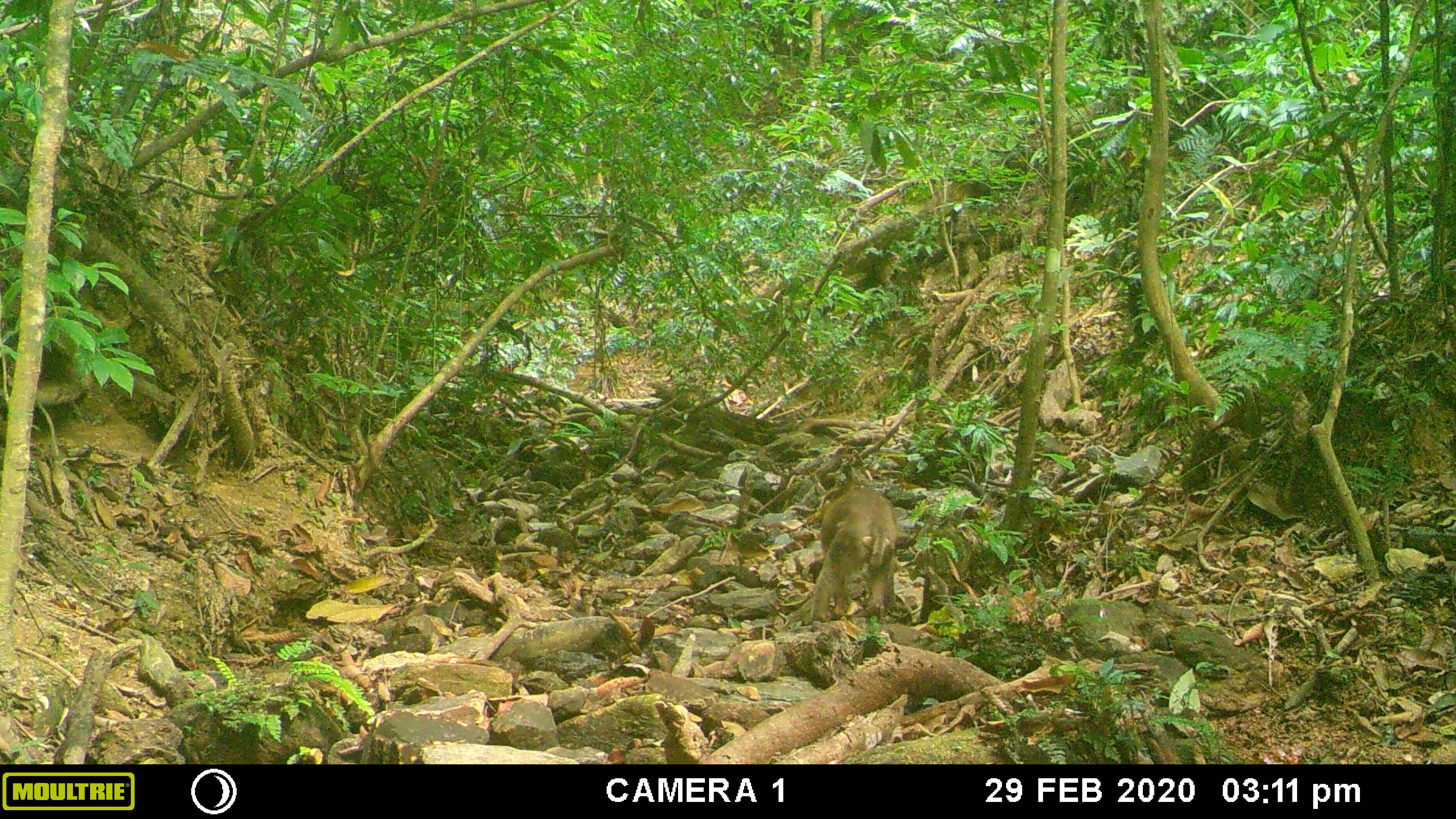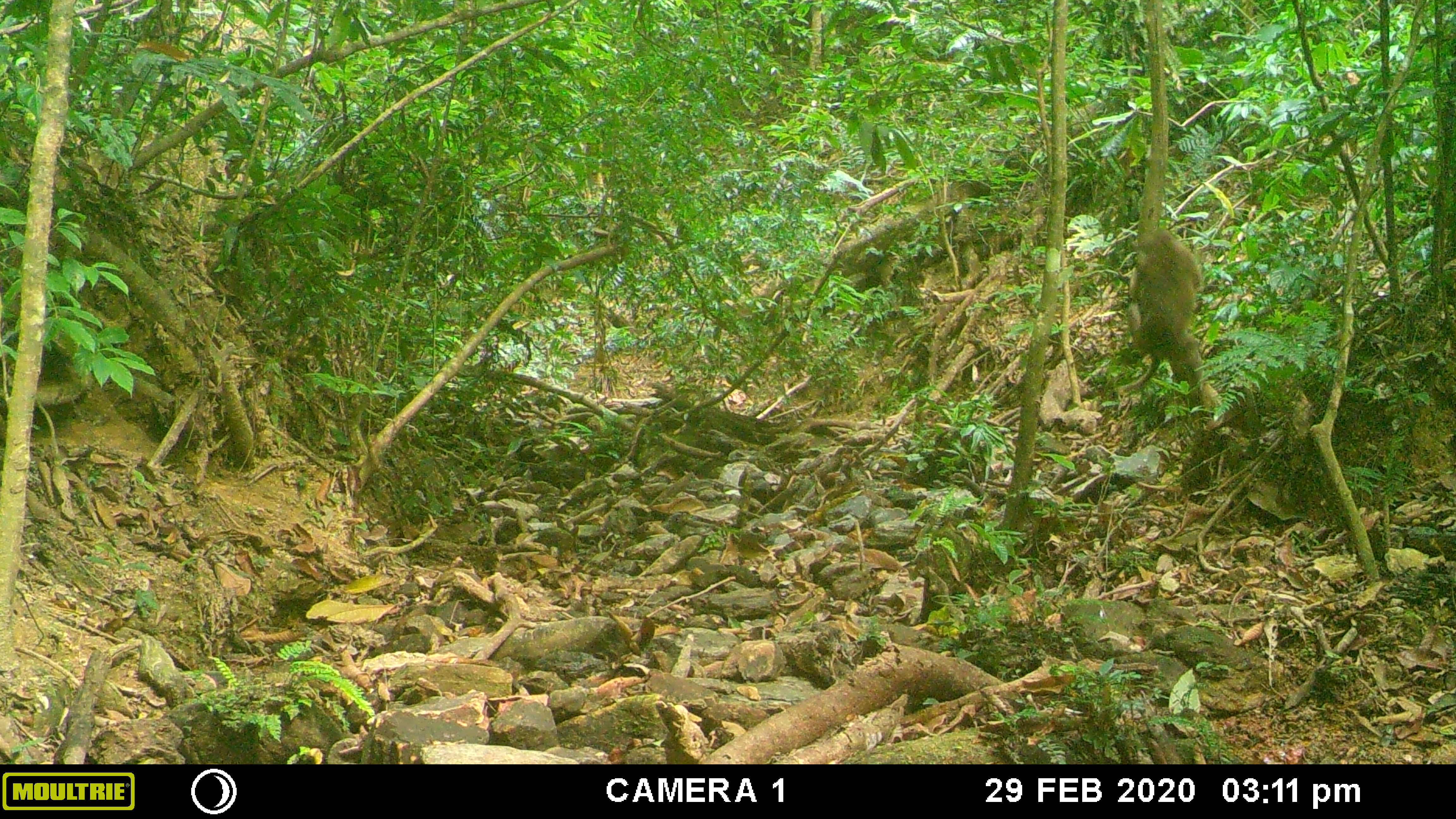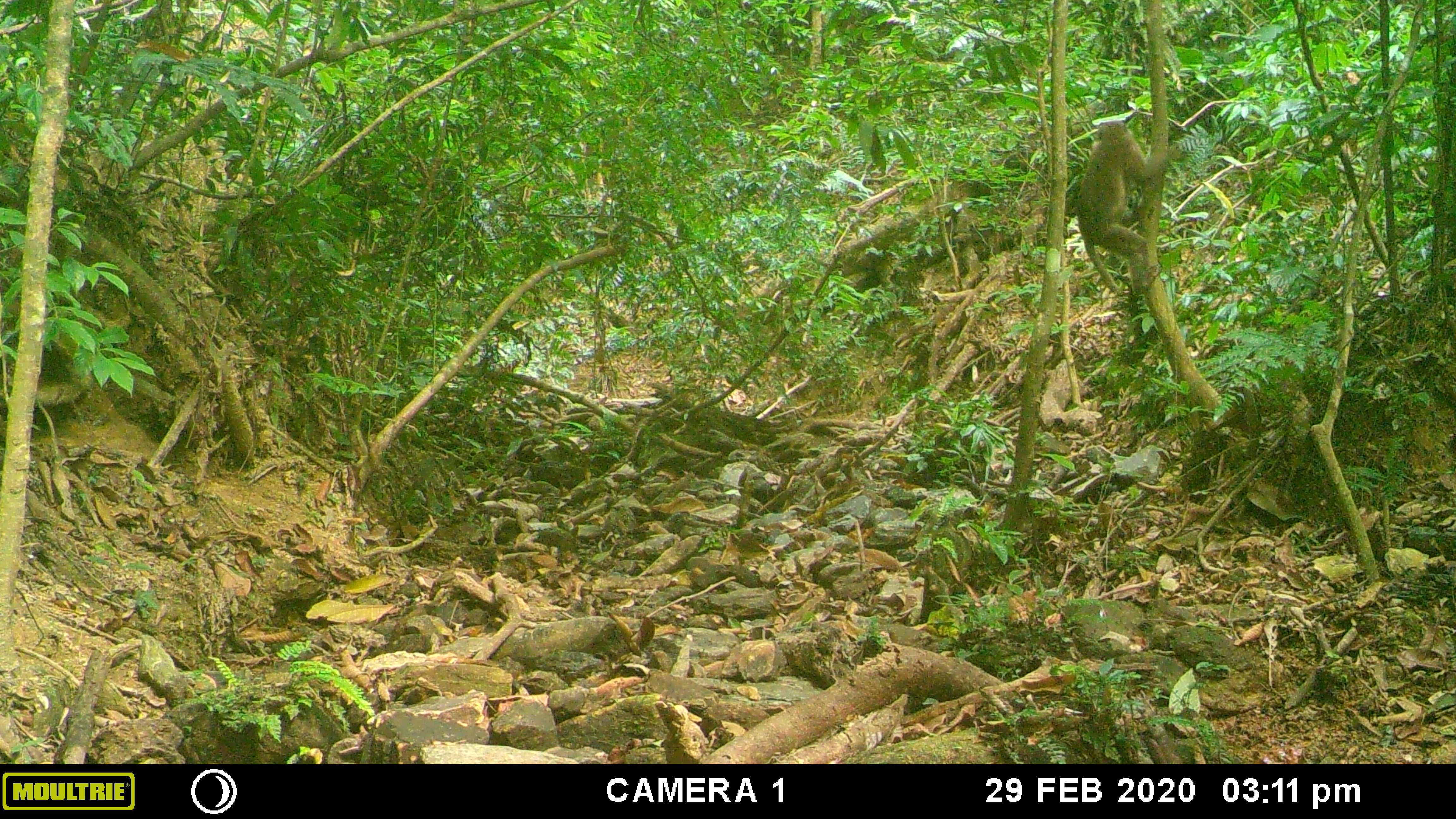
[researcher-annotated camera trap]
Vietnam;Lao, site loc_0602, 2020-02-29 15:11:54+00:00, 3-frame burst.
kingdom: Animalia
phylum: Chordata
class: Mammalia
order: Primates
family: Cercopithecidae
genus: Macaca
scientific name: Macaca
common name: macaques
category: assam or rhesus macaque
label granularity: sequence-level